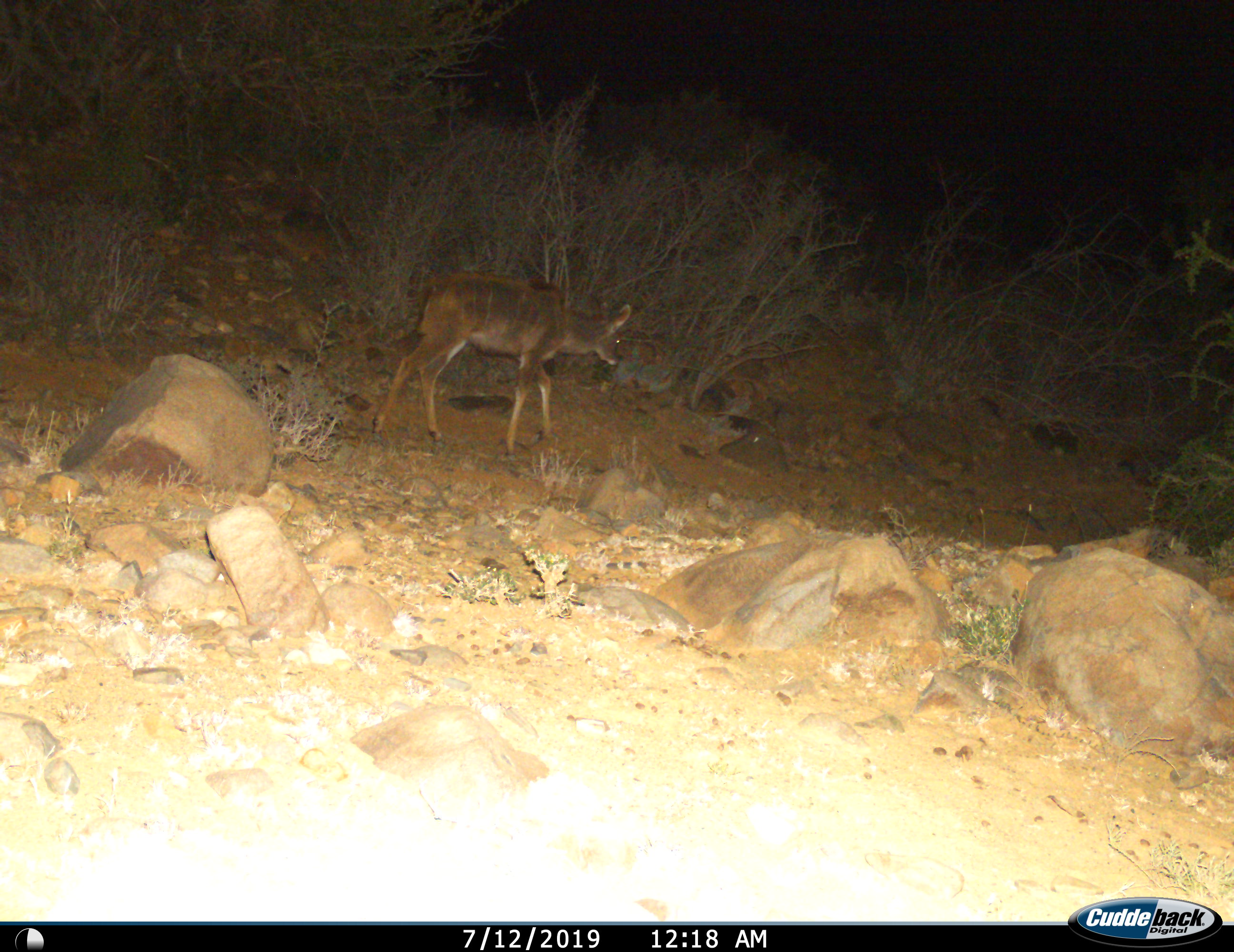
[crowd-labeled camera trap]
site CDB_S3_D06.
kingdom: Animalia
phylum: Chordata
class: Mammalia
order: Artiodactyla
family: Bovidae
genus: Tragelaphus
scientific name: Tragelaphus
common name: kudu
Kudu (Tragelaphus), count 1. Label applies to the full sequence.